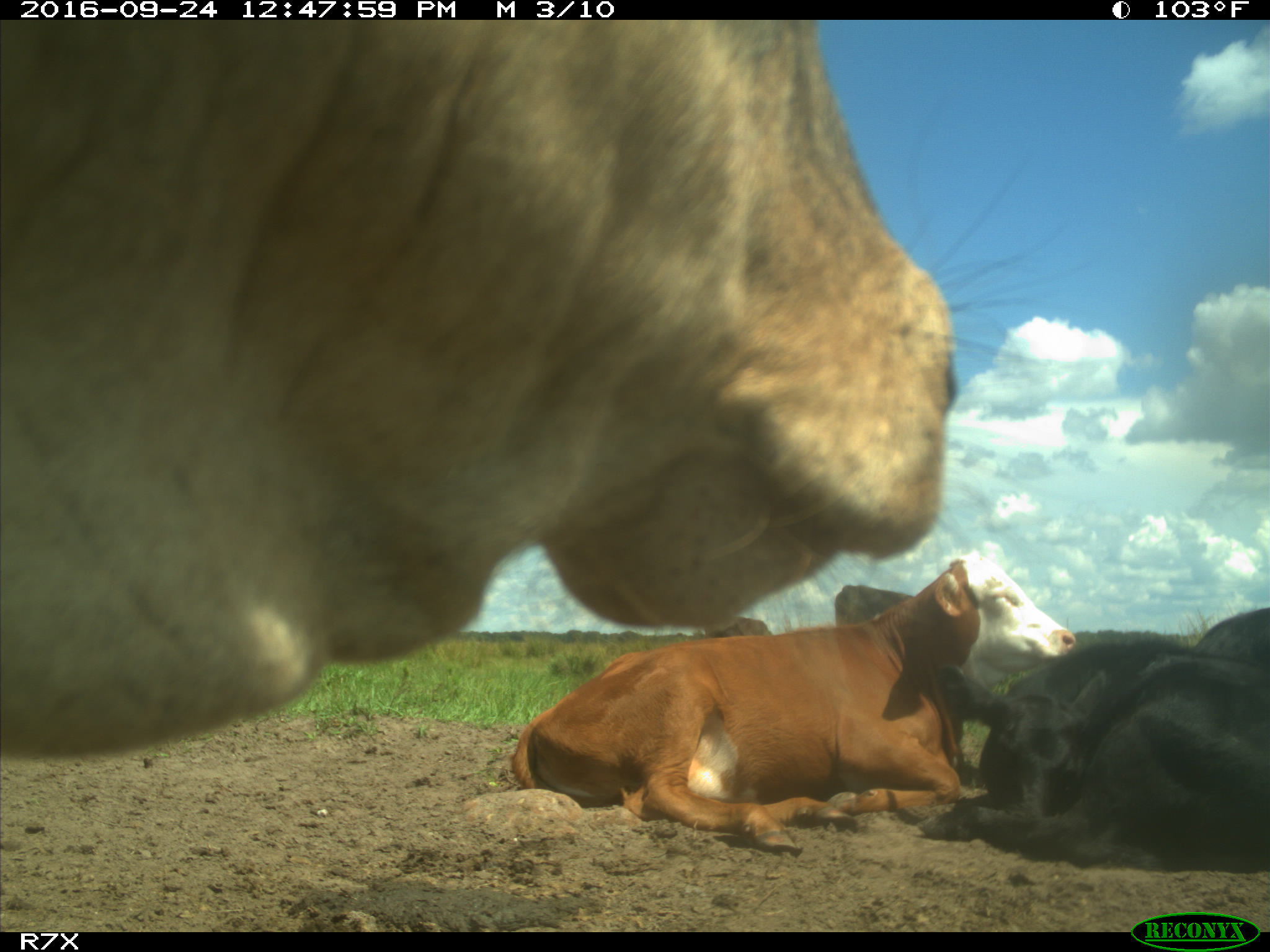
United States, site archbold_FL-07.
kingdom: Animalia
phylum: Chordata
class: Mammalia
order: Artiodactyla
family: Bovidae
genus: Bos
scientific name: Bos taurus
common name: domestic cow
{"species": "Bos taurus (domestic cow)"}